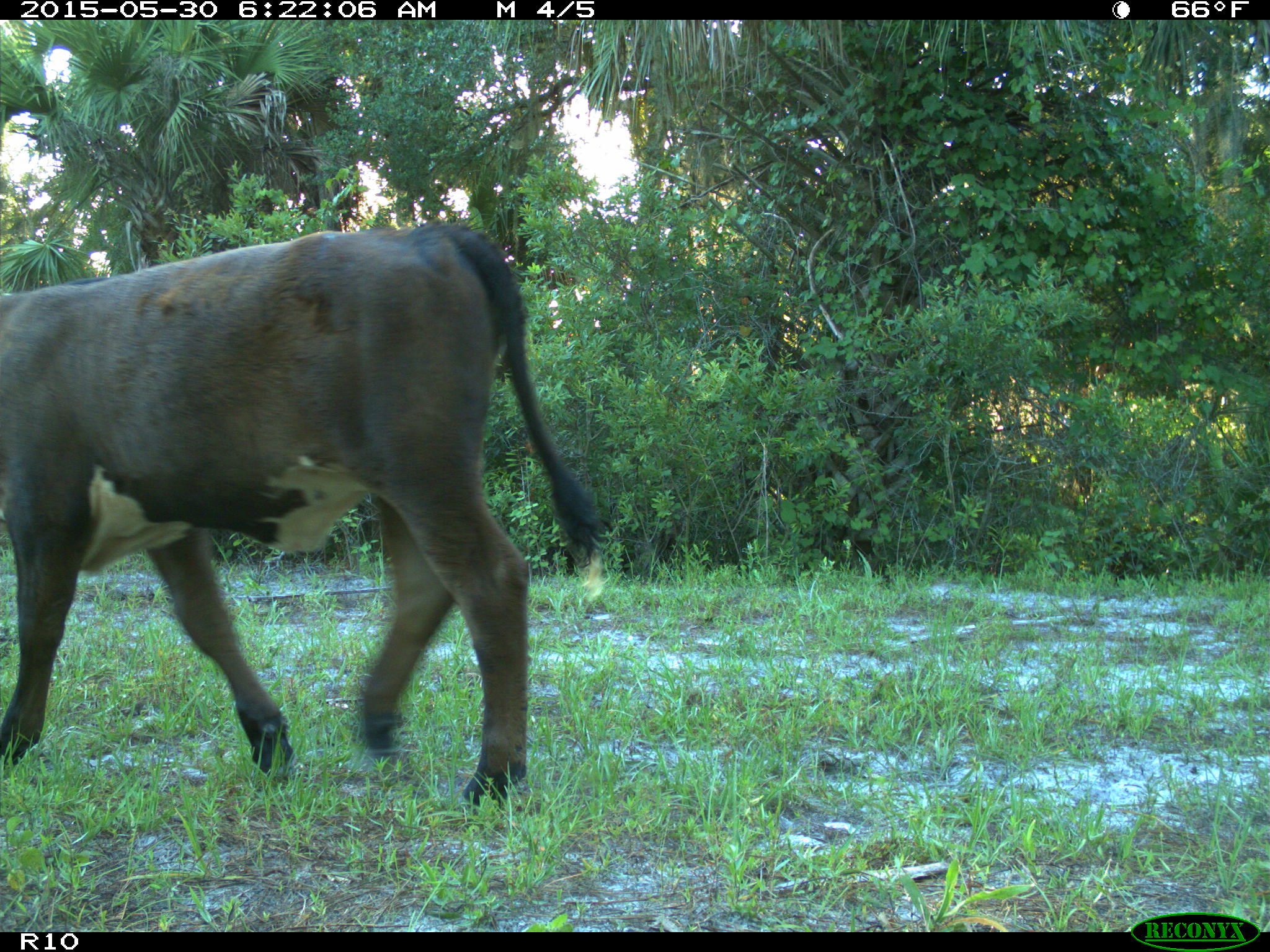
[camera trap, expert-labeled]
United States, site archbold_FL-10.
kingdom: Animalia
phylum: Chordata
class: Mammalia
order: Artiodactyla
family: Bovidae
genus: Bos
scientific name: Bos taurus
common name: domestic cow